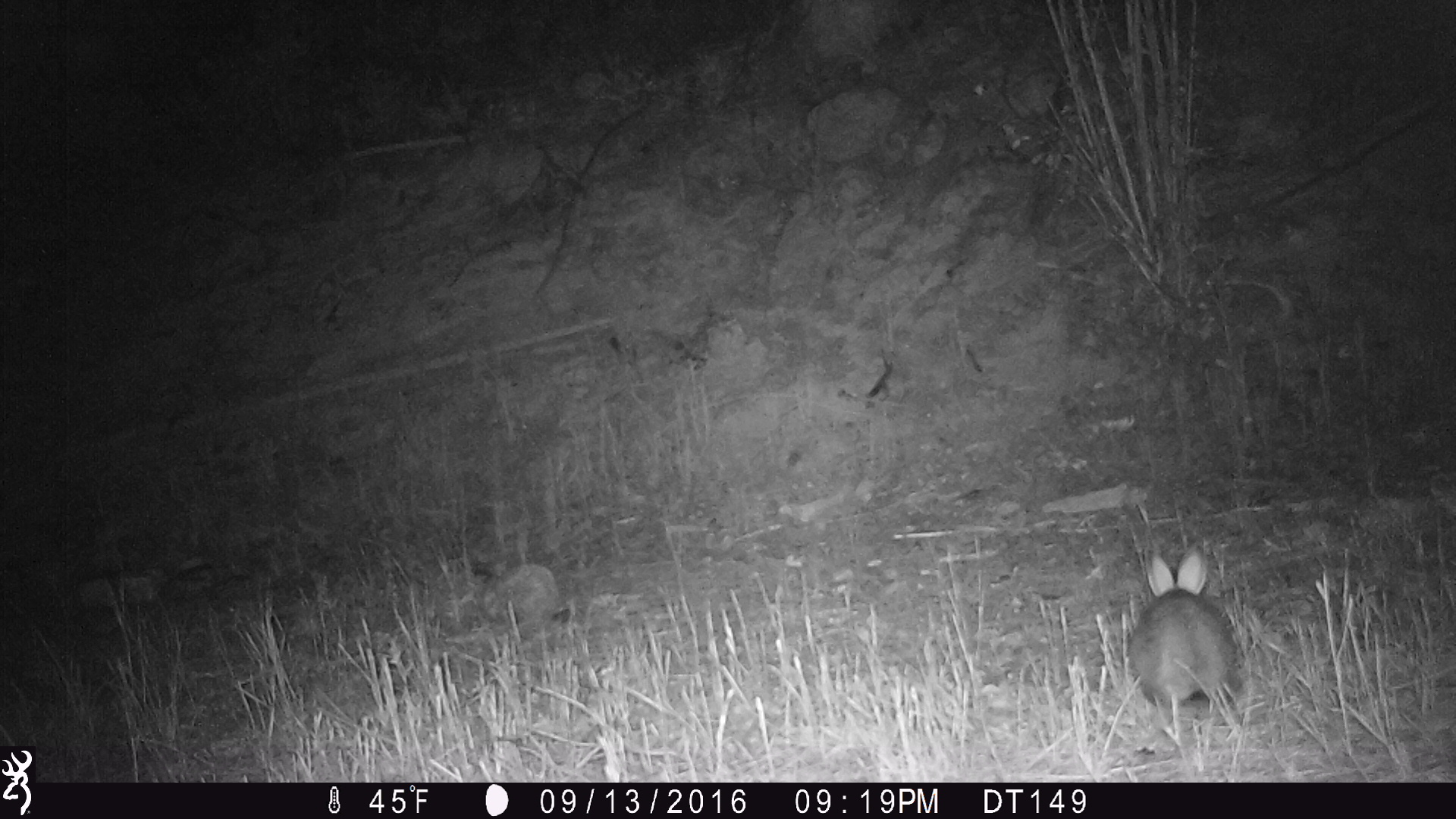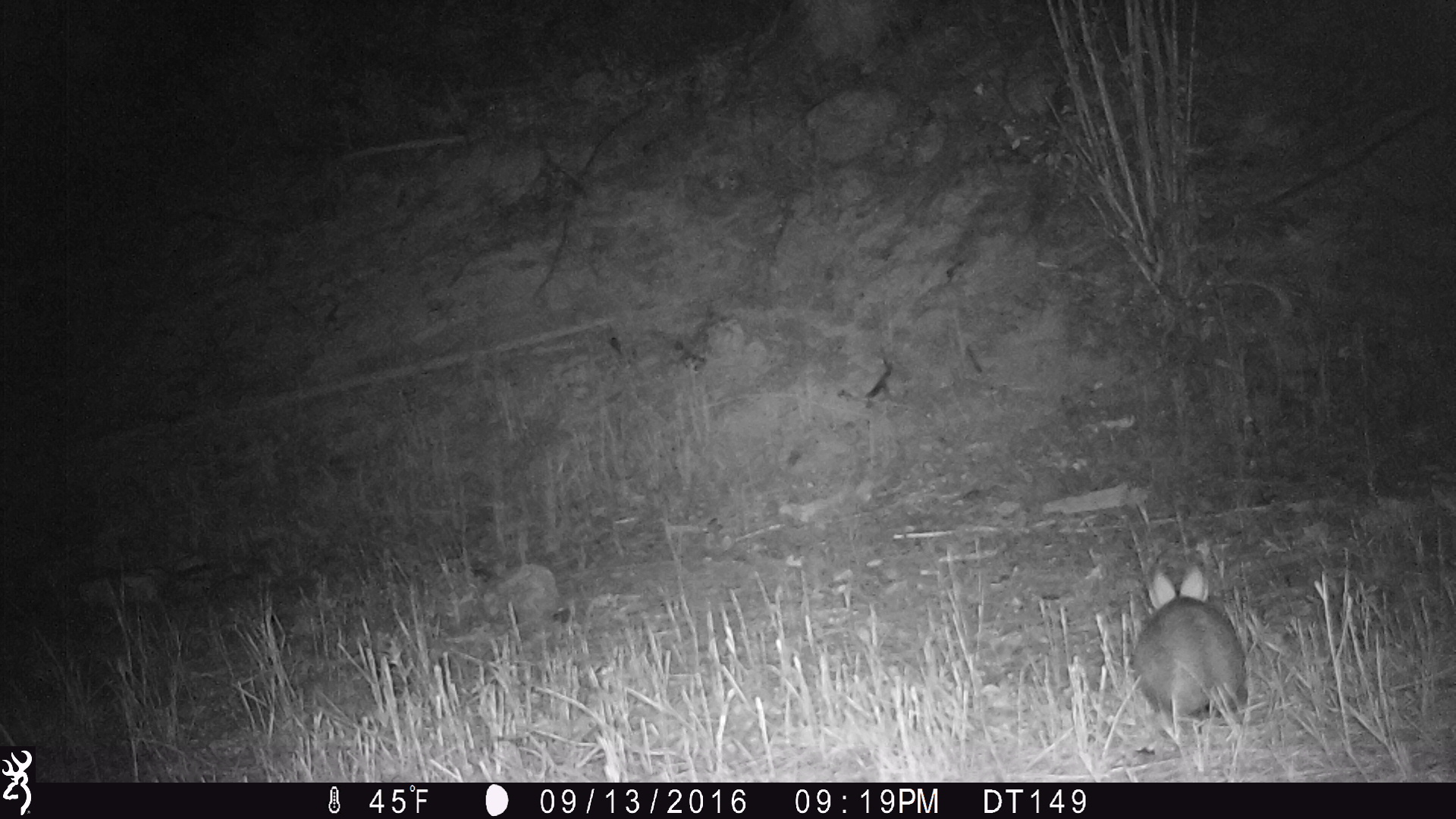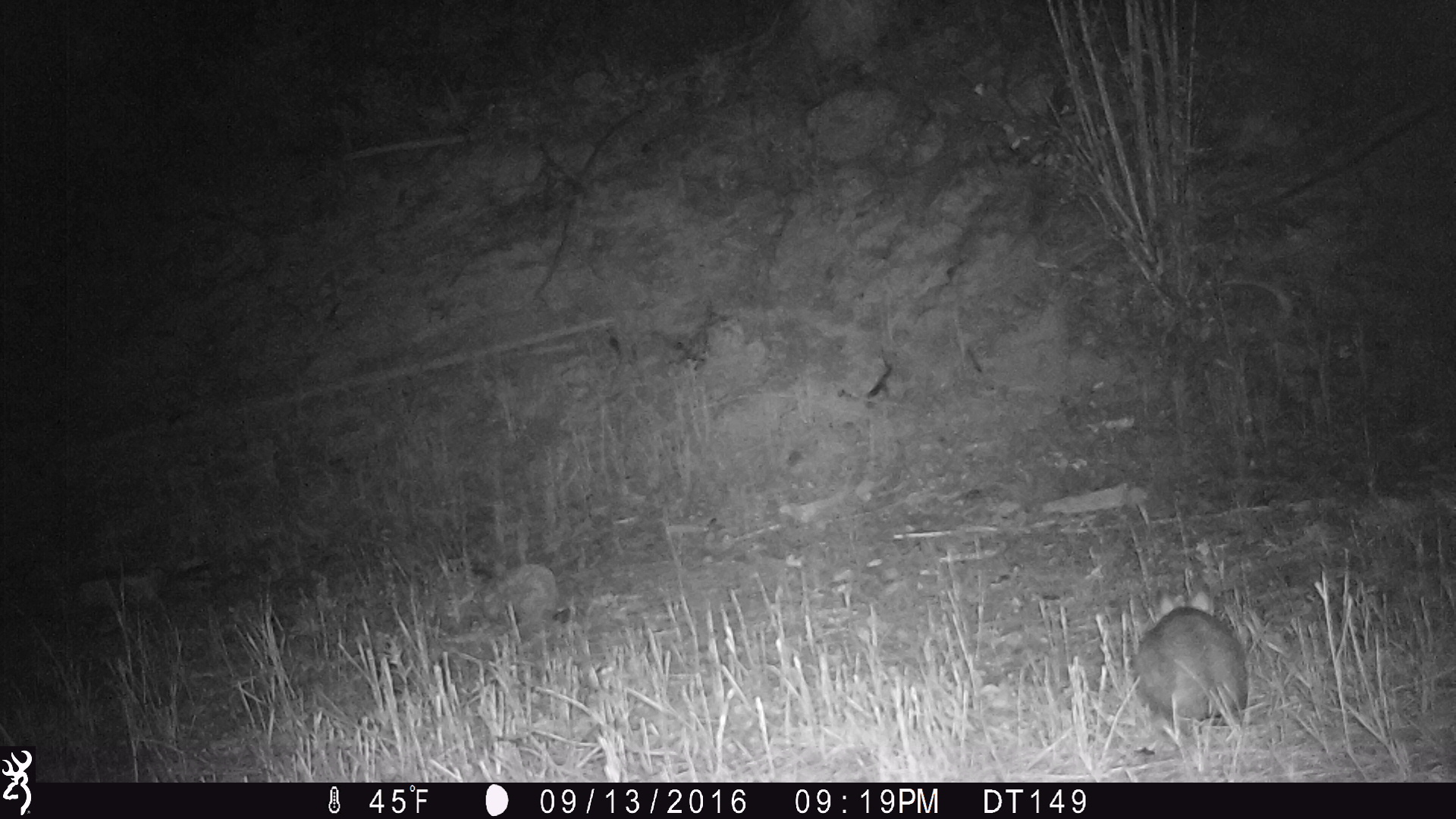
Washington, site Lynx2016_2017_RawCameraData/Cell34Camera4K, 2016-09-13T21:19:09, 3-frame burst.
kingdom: Animalia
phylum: Chordata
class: Mammalia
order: Lagomorpha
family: Leporidae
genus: Lepus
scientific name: Lepus americanus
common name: snowshoe hare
Lepus americanus (snowshoe hare). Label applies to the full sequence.